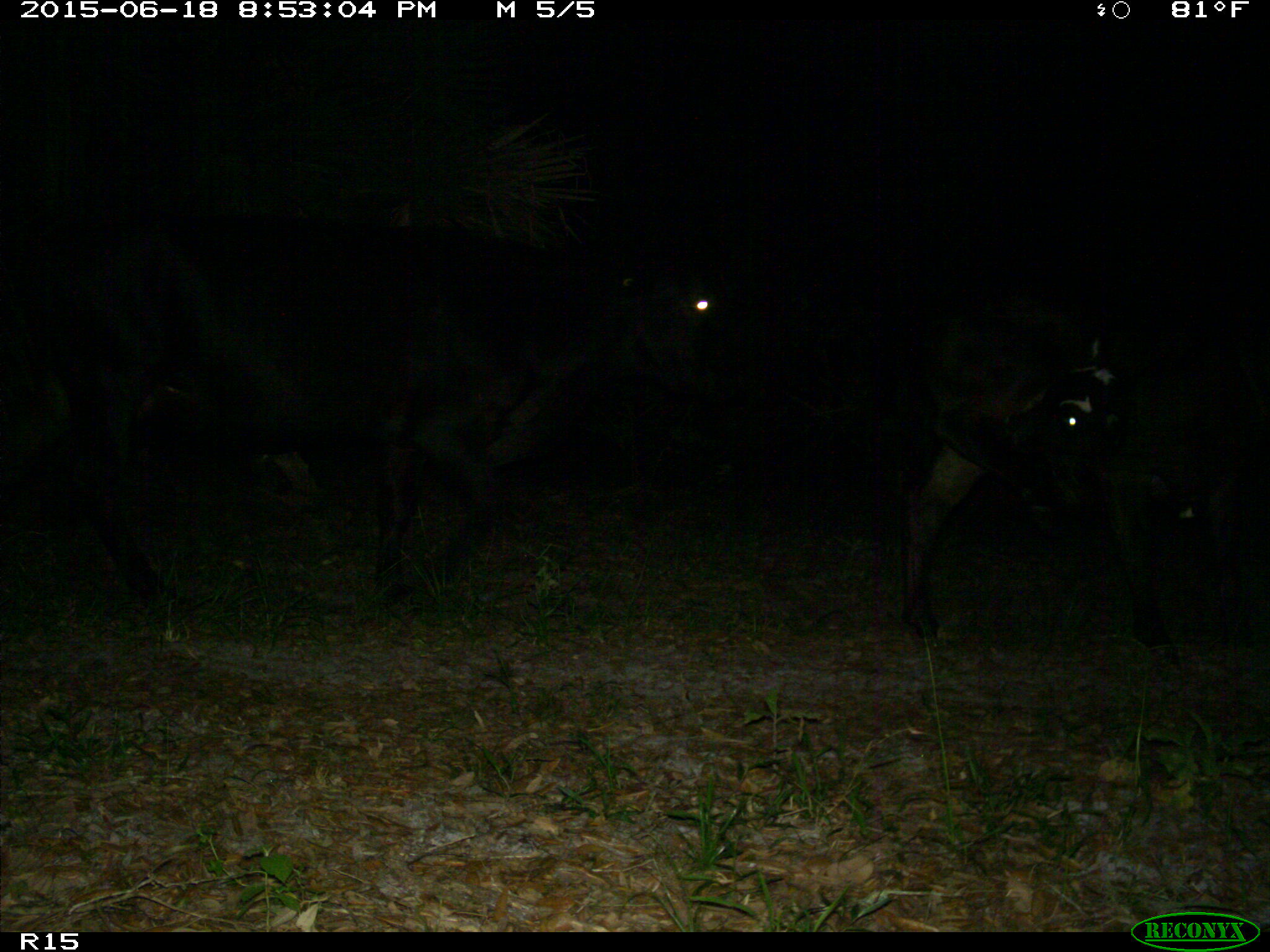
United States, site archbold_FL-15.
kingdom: Animalia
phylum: Chordata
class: Mammalia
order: Artiodactyla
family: Bovidae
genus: Bos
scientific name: Bos taurus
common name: domestic cow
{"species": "Bos taurus (domestic cow)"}